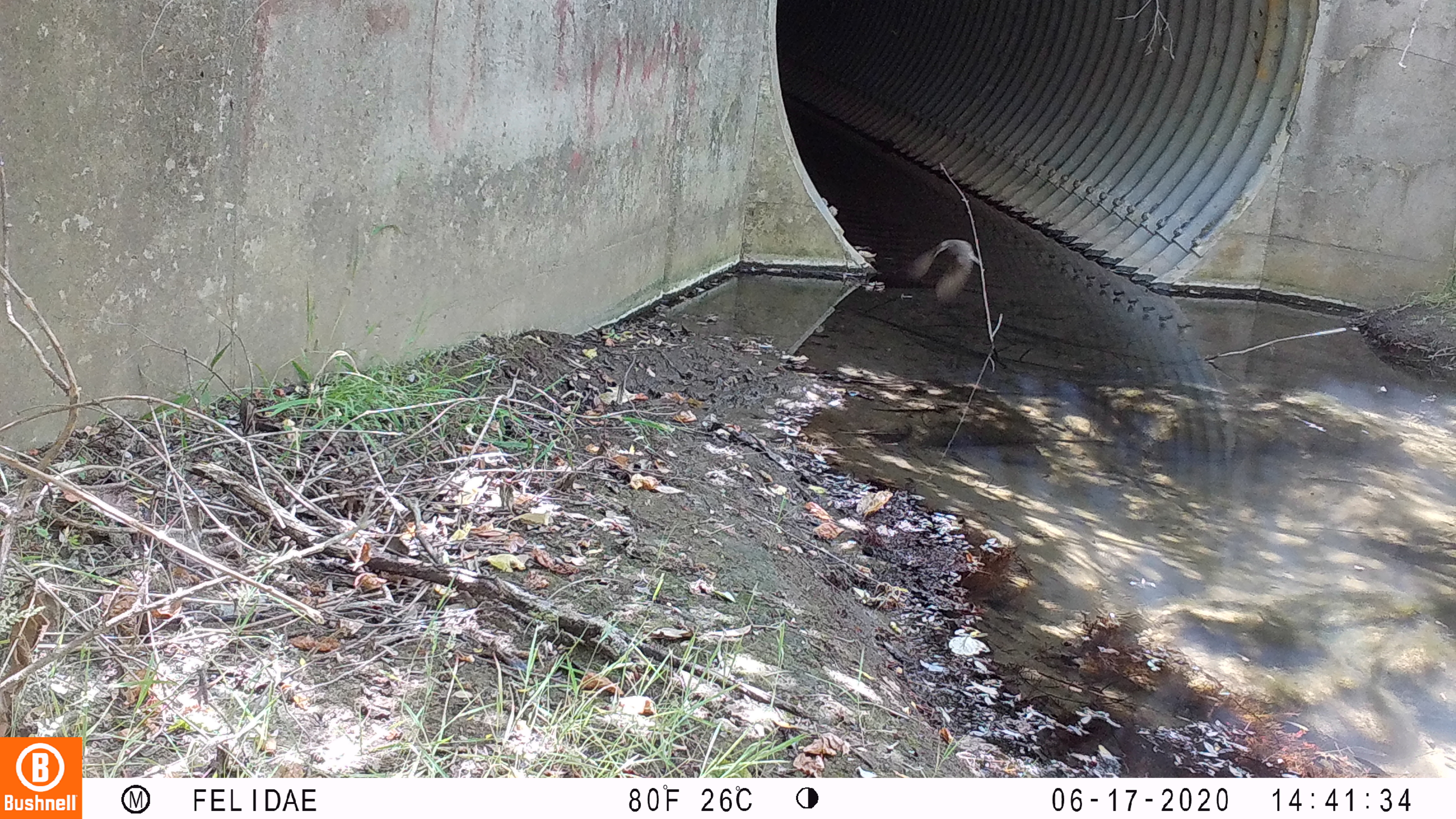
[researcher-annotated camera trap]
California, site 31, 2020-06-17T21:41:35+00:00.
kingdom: Animalia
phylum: Chordata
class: Aves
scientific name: Aves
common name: bird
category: unknown bird